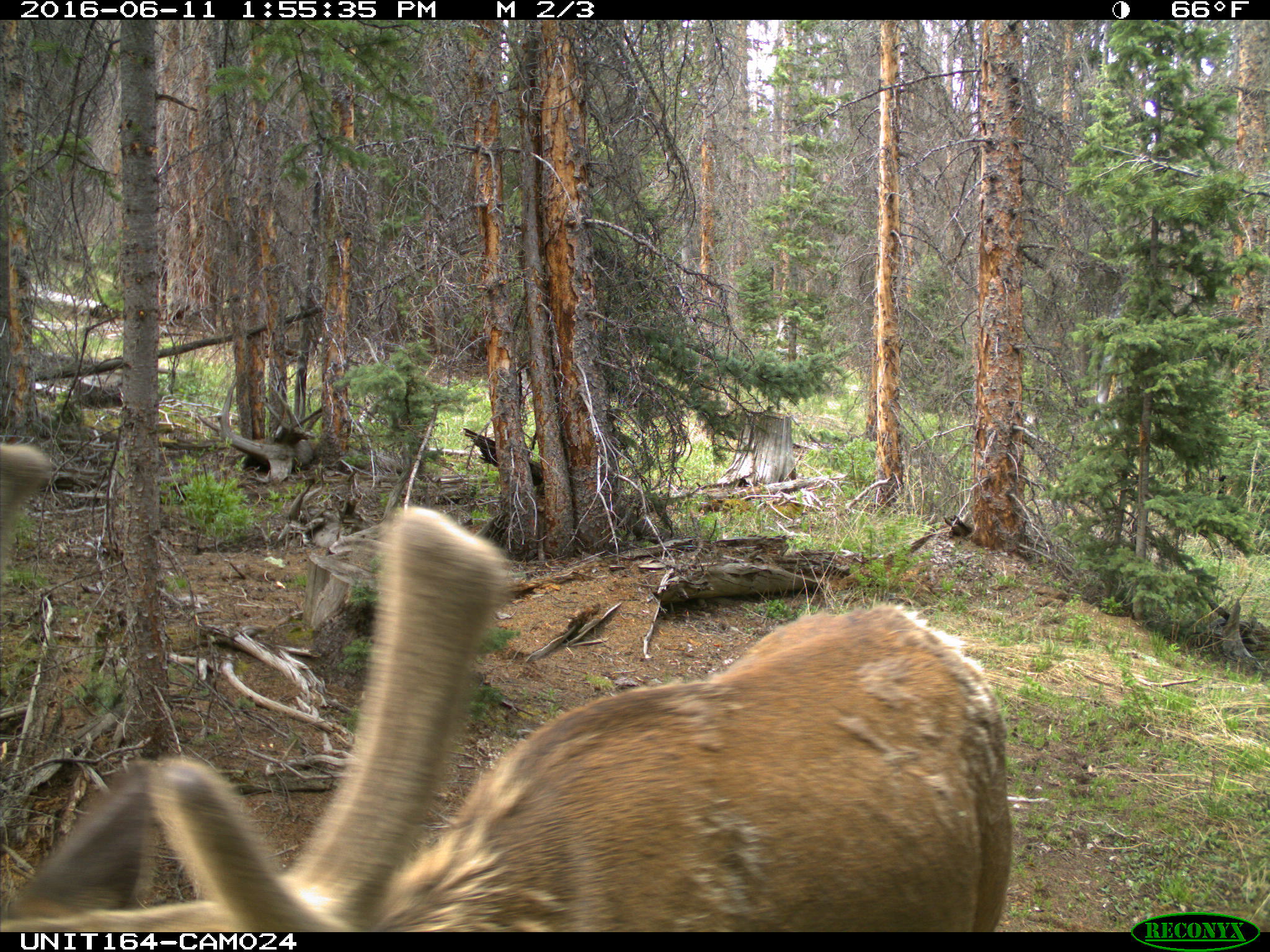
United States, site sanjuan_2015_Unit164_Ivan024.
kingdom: Animalia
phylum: Chordata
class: Mammalia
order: Artiodactyla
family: Cervidae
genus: Cervus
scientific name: Cervus elaphus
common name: red deer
Cervus elaphus (red deer).